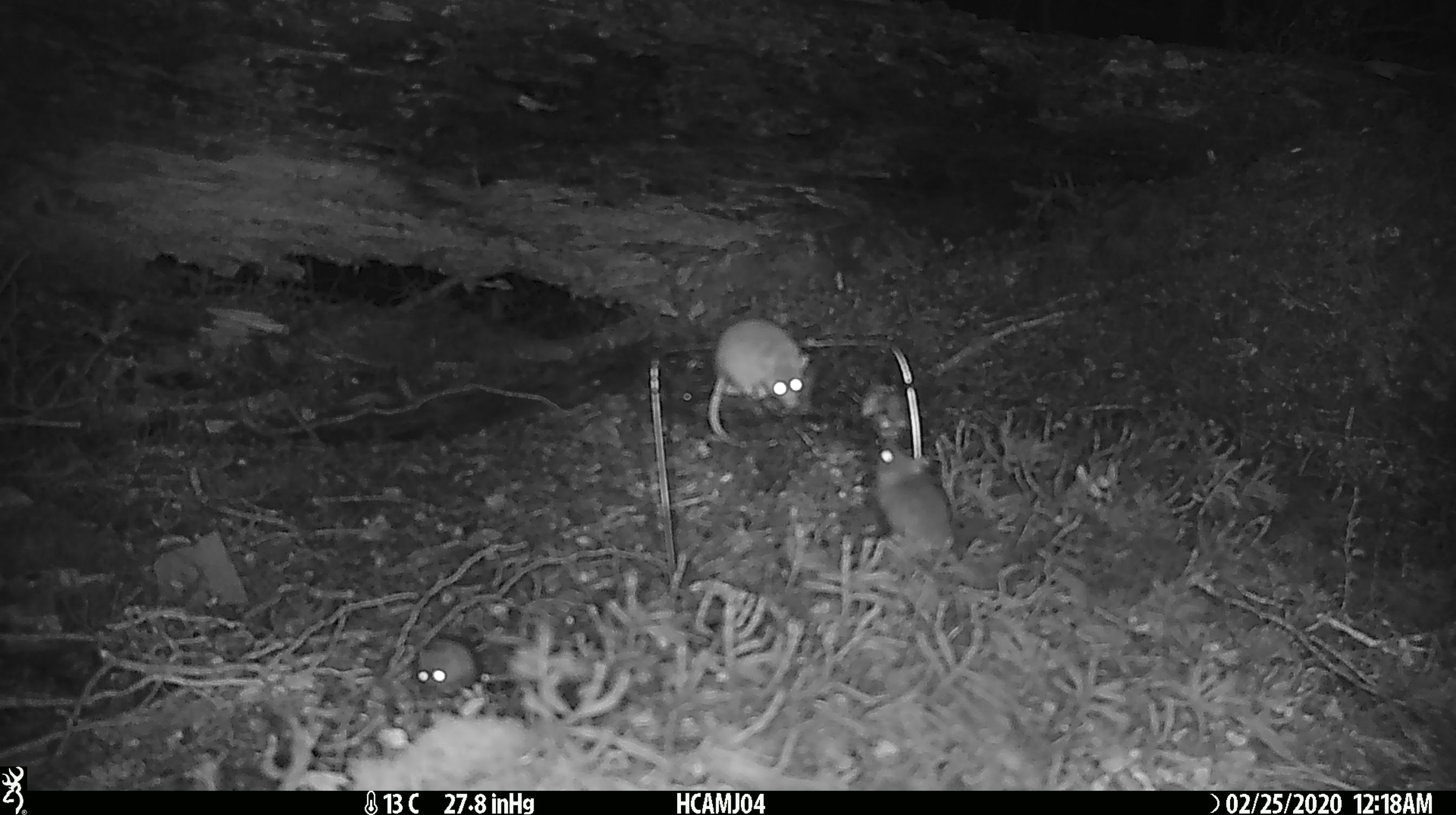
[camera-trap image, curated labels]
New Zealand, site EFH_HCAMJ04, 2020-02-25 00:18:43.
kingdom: Animalia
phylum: Chordata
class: Mammalia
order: Rodentia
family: Muridae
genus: Mus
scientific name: Mus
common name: mouse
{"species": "mouse (Mus)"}